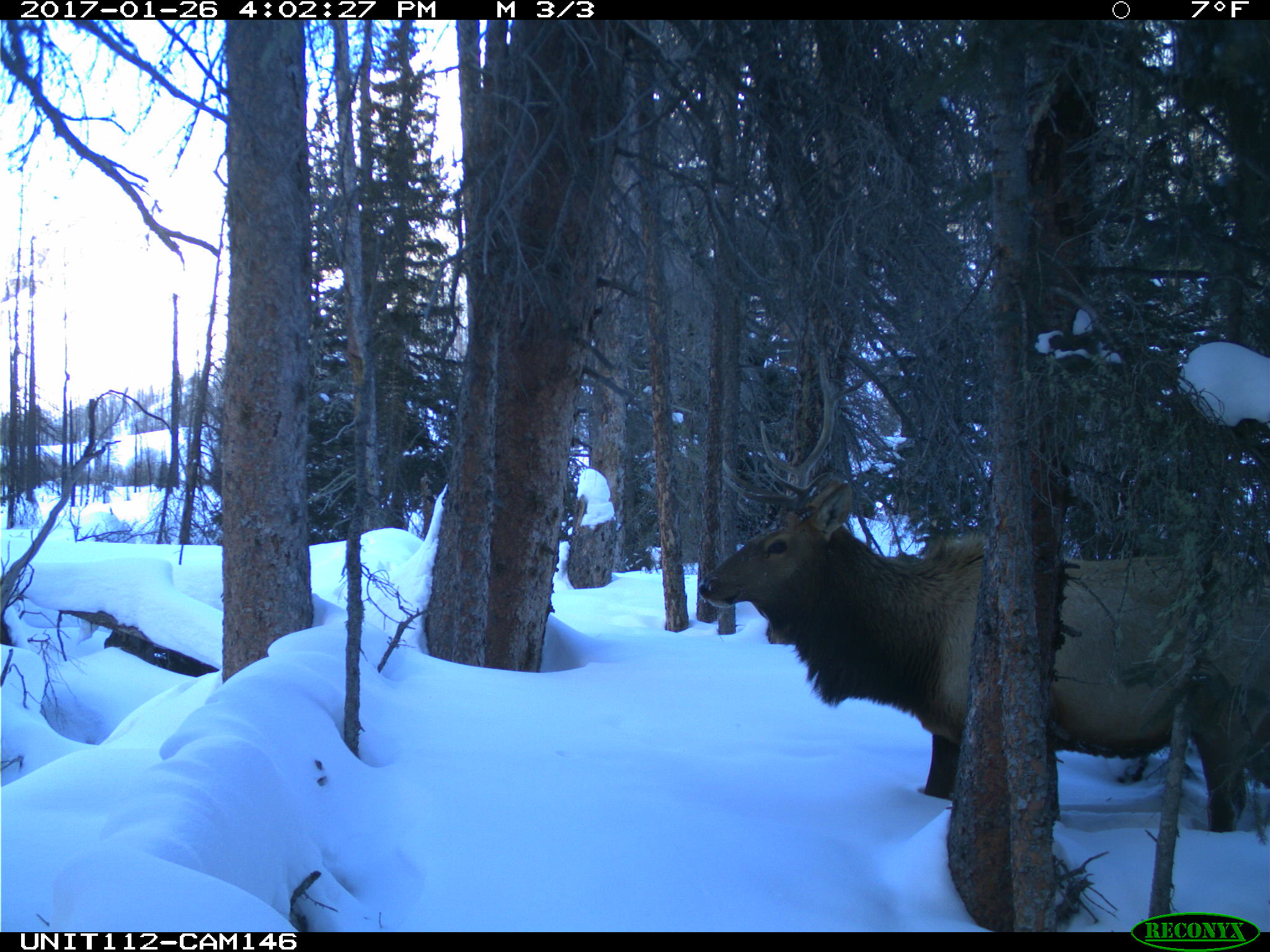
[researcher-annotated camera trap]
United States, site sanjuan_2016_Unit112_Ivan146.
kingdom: Animalia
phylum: Chordata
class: Mammalia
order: Artiodactyla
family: Cervidae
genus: Cervus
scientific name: Cervus elaphus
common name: red deer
Cervus elaphus (red deer).